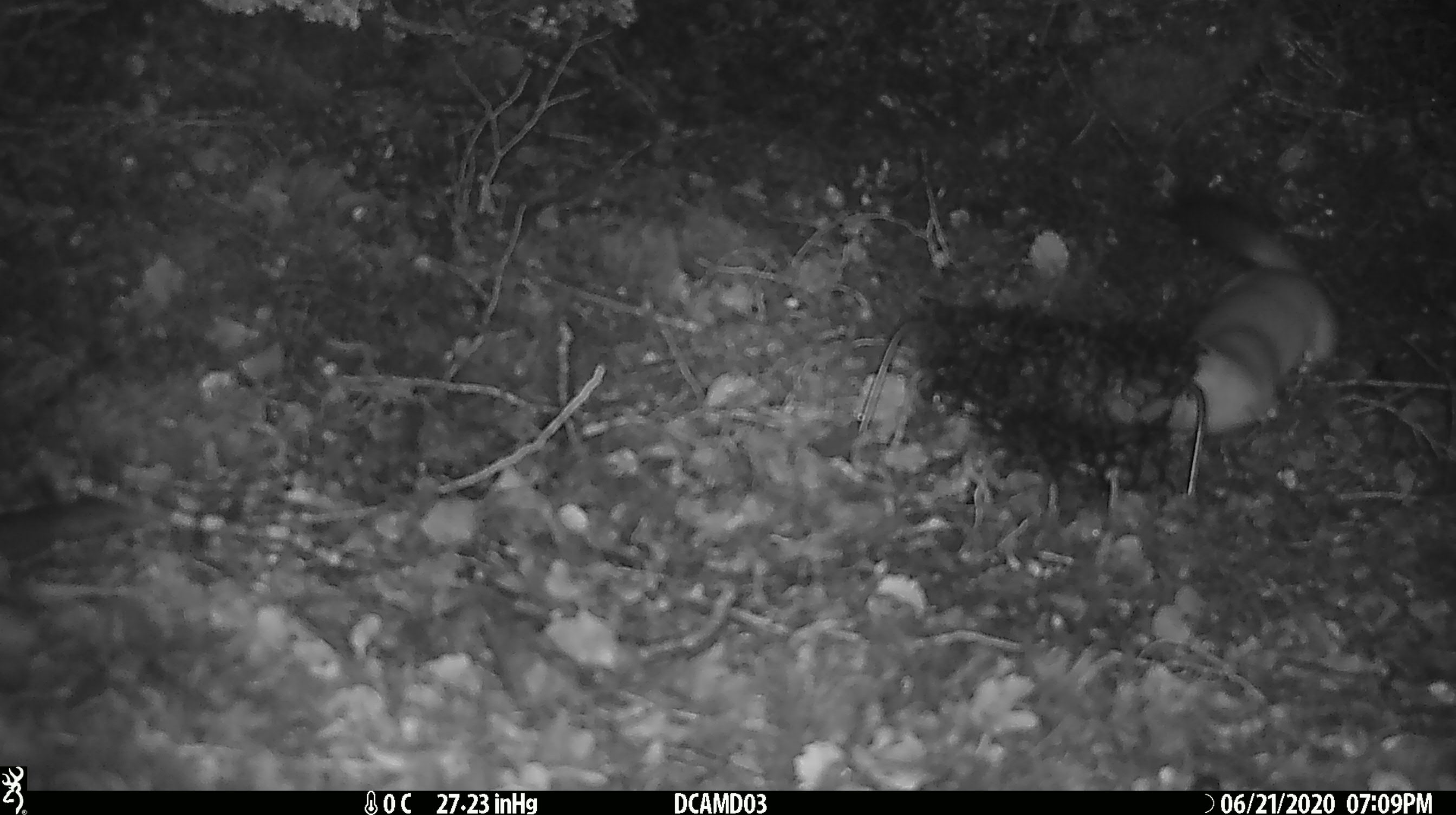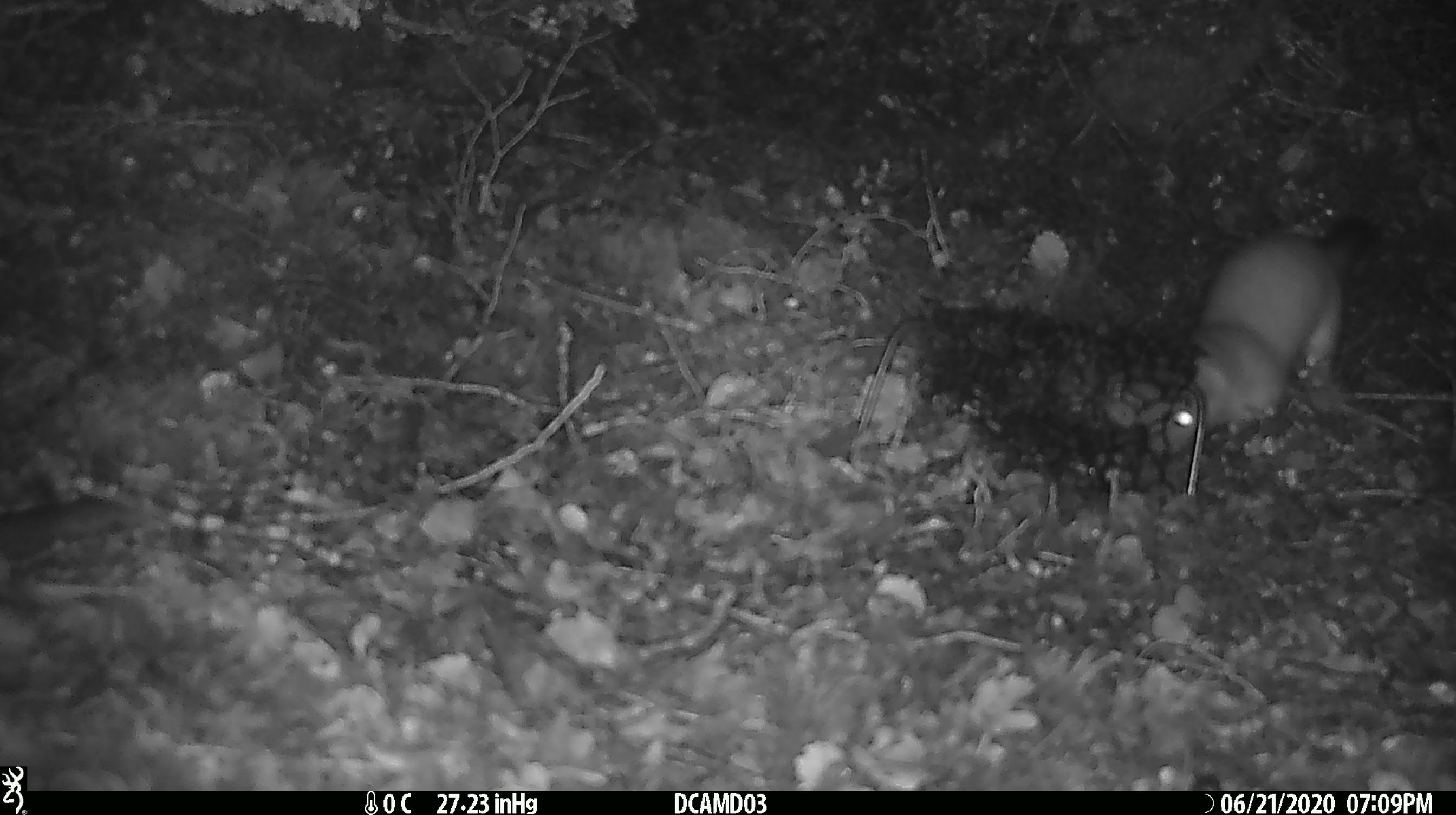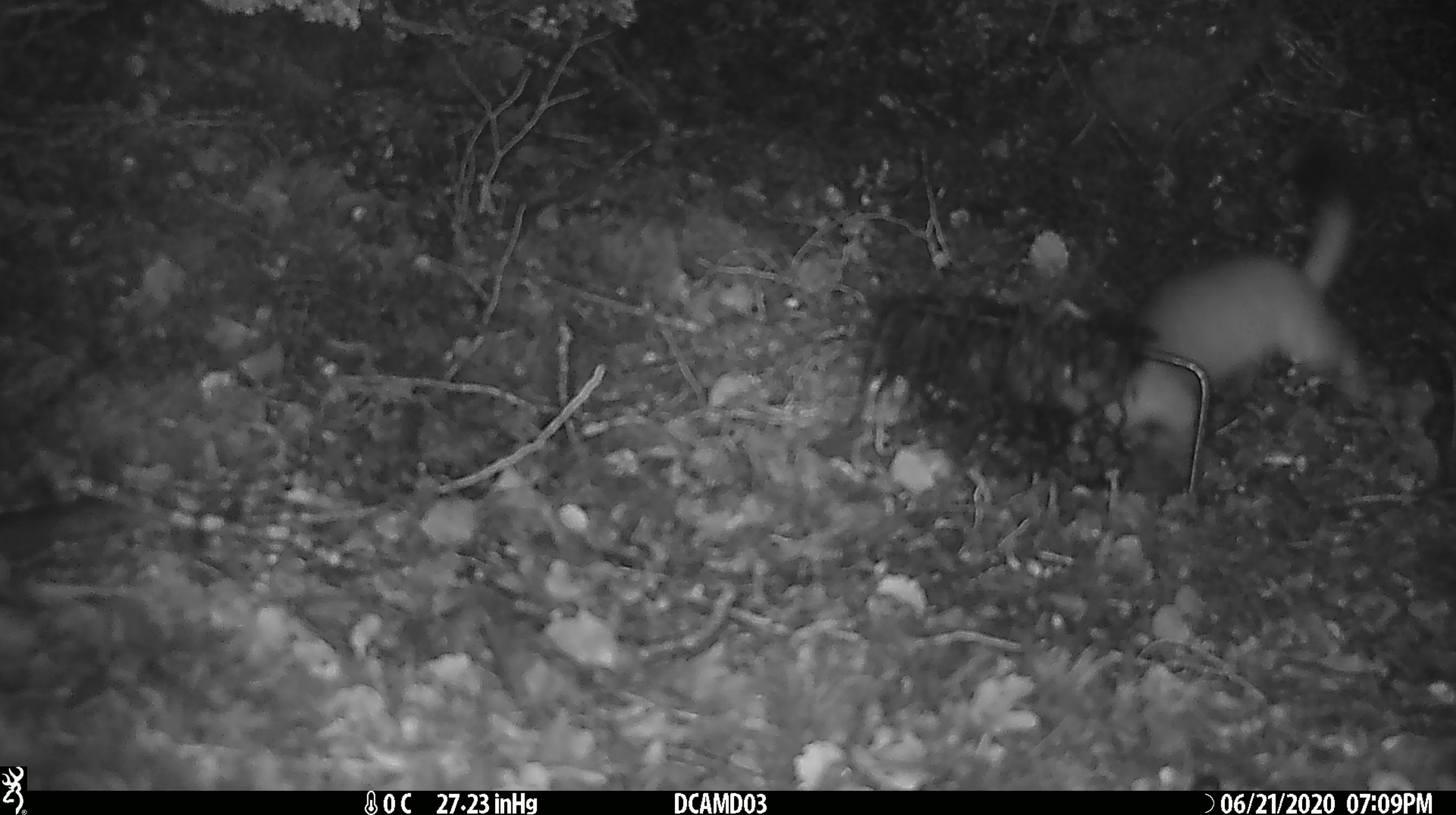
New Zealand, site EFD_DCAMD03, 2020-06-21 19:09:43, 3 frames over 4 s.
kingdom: Animalia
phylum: Chordata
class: Mammalia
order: Carnivora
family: Mustelidae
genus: Mustela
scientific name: Mustela erminea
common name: stoat